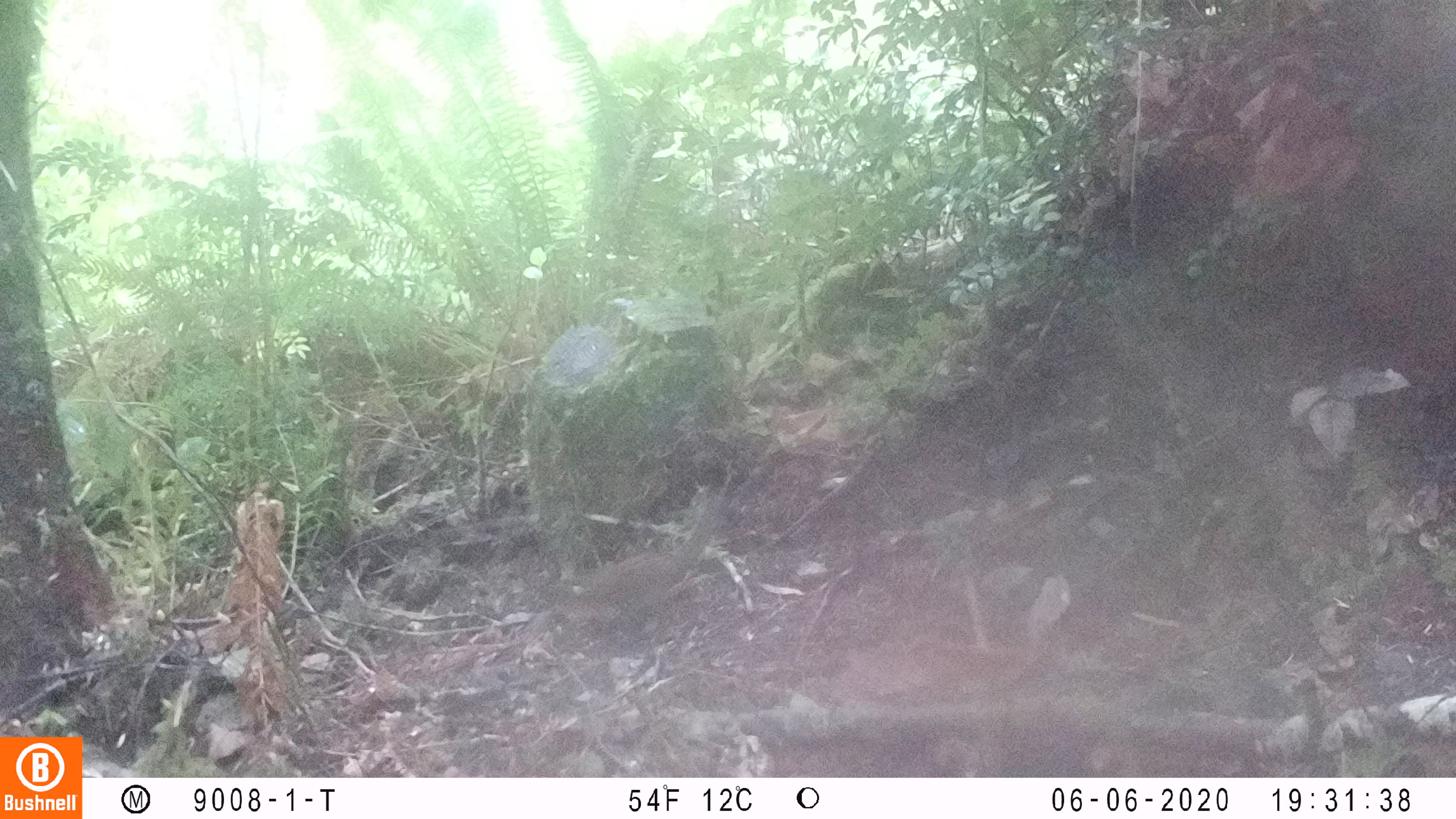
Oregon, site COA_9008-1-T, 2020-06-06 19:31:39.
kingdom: Animalia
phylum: Chordata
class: Mammalia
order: Rodentia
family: Sciuridae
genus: Neotamias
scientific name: Neotamias townsendii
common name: townsend's chipmunk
Townsend's chipmunk (Neotamias townsendii).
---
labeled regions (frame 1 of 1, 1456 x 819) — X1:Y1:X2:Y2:
townsend's chipmunk: 541:487:727:636